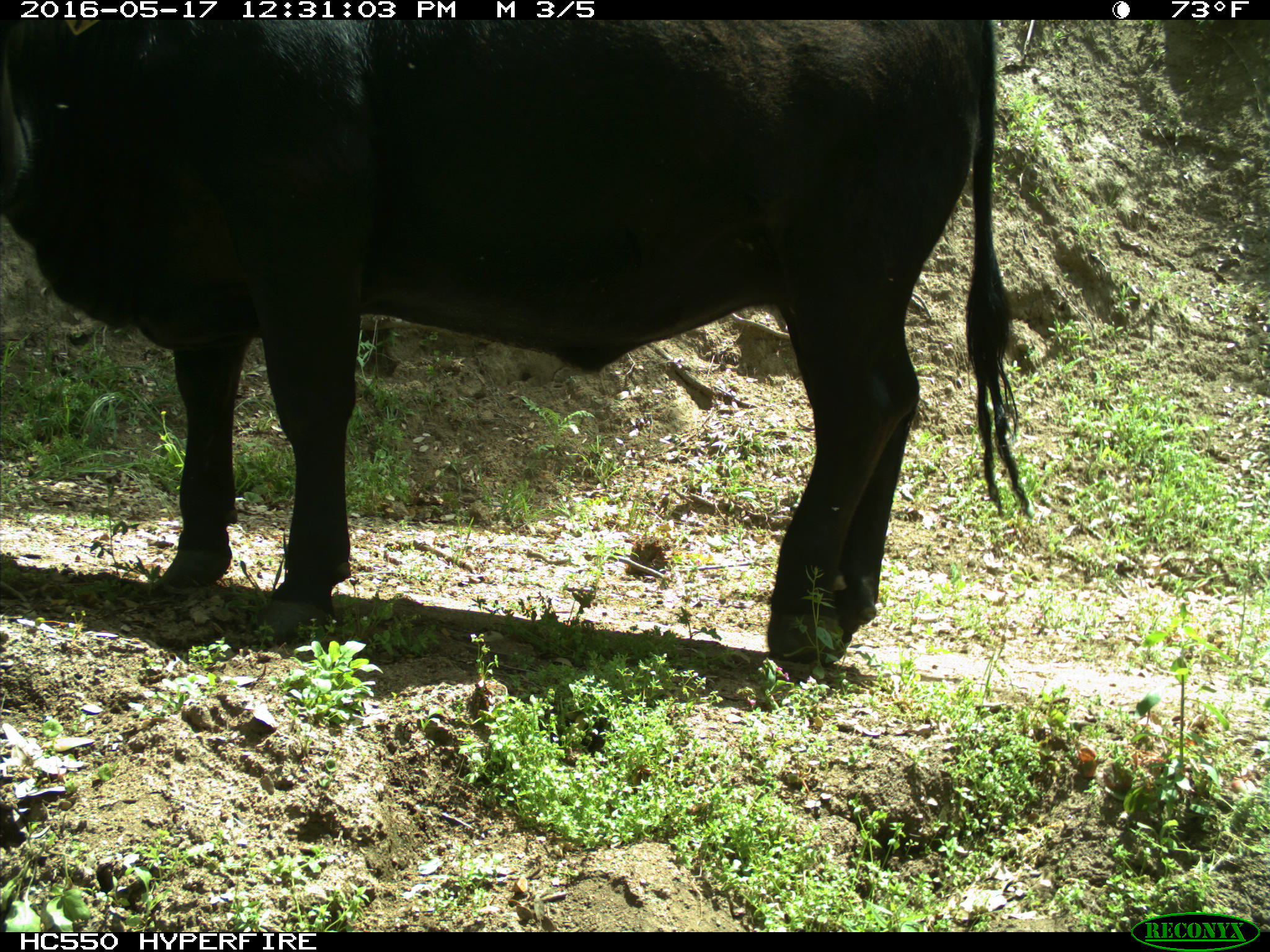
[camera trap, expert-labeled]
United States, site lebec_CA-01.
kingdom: Animalia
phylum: Chordata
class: Mammalia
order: Artiodactyla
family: Bovidae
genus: Bos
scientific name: Bos taurus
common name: domestic cow